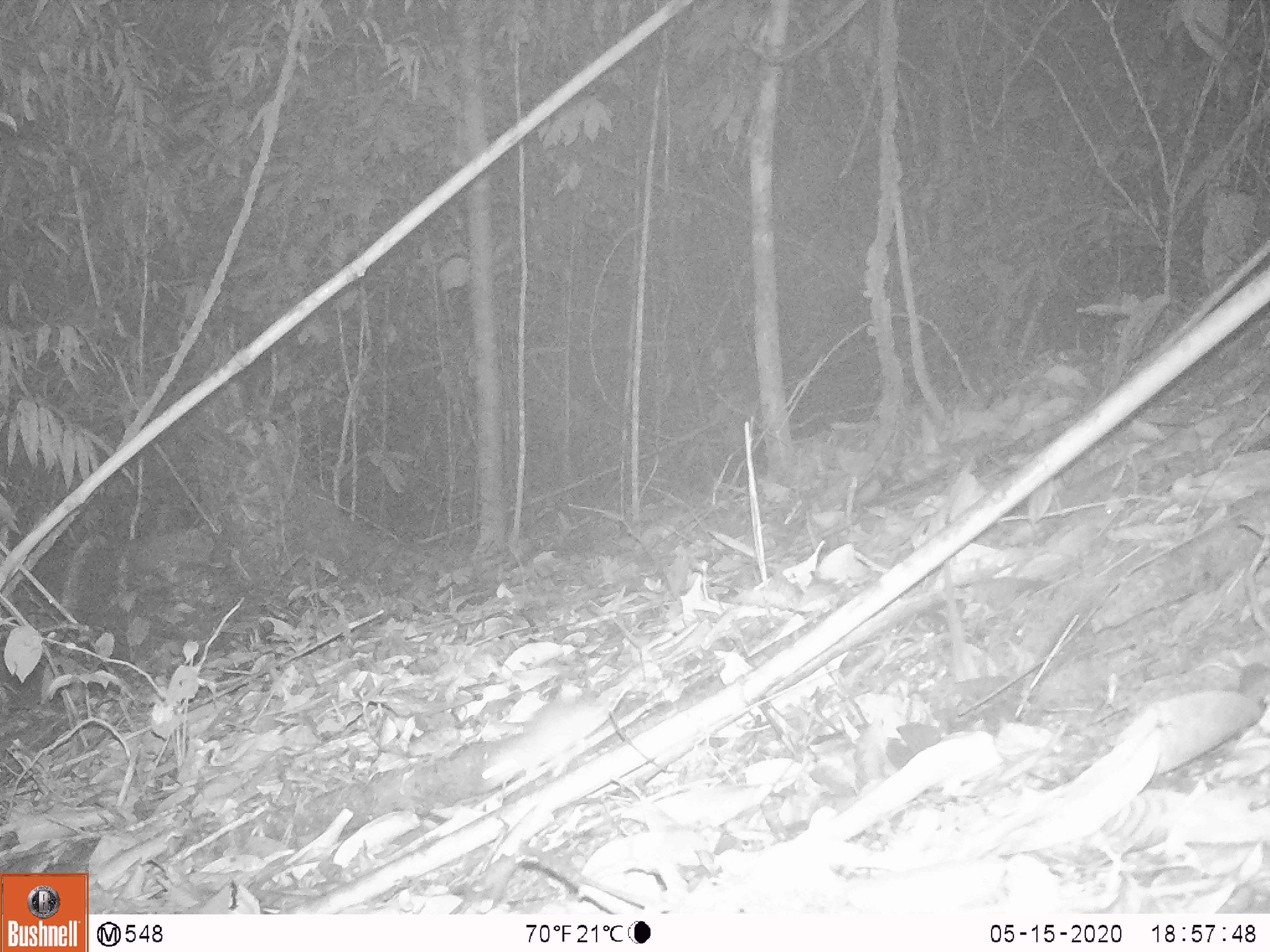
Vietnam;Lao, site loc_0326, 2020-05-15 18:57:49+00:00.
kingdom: Animalia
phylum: Chordata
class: Mammalia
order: Rodentia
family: Muridae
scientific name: Muridae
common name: old-world mice and rats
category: unidentified murid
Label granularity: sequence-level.